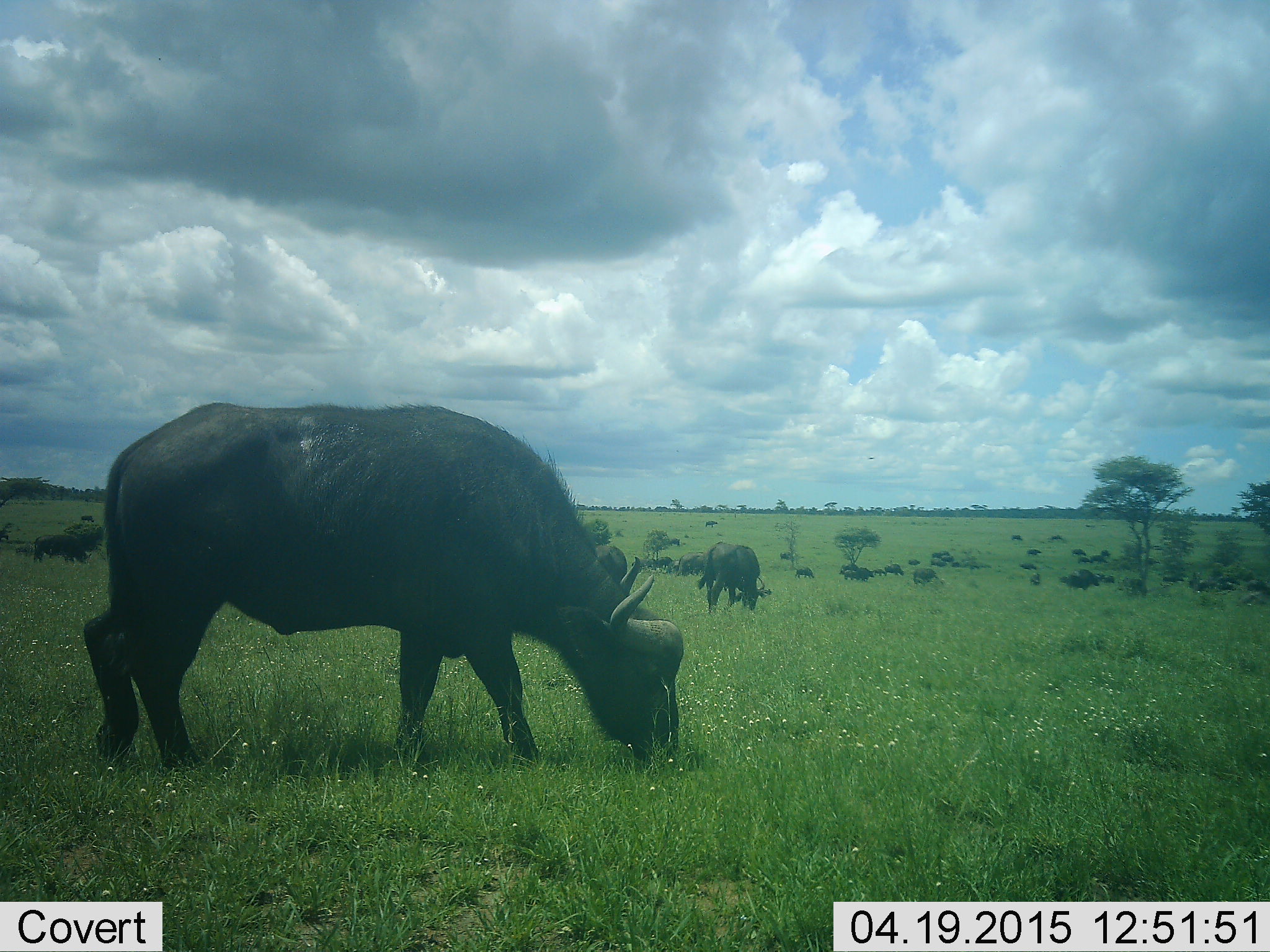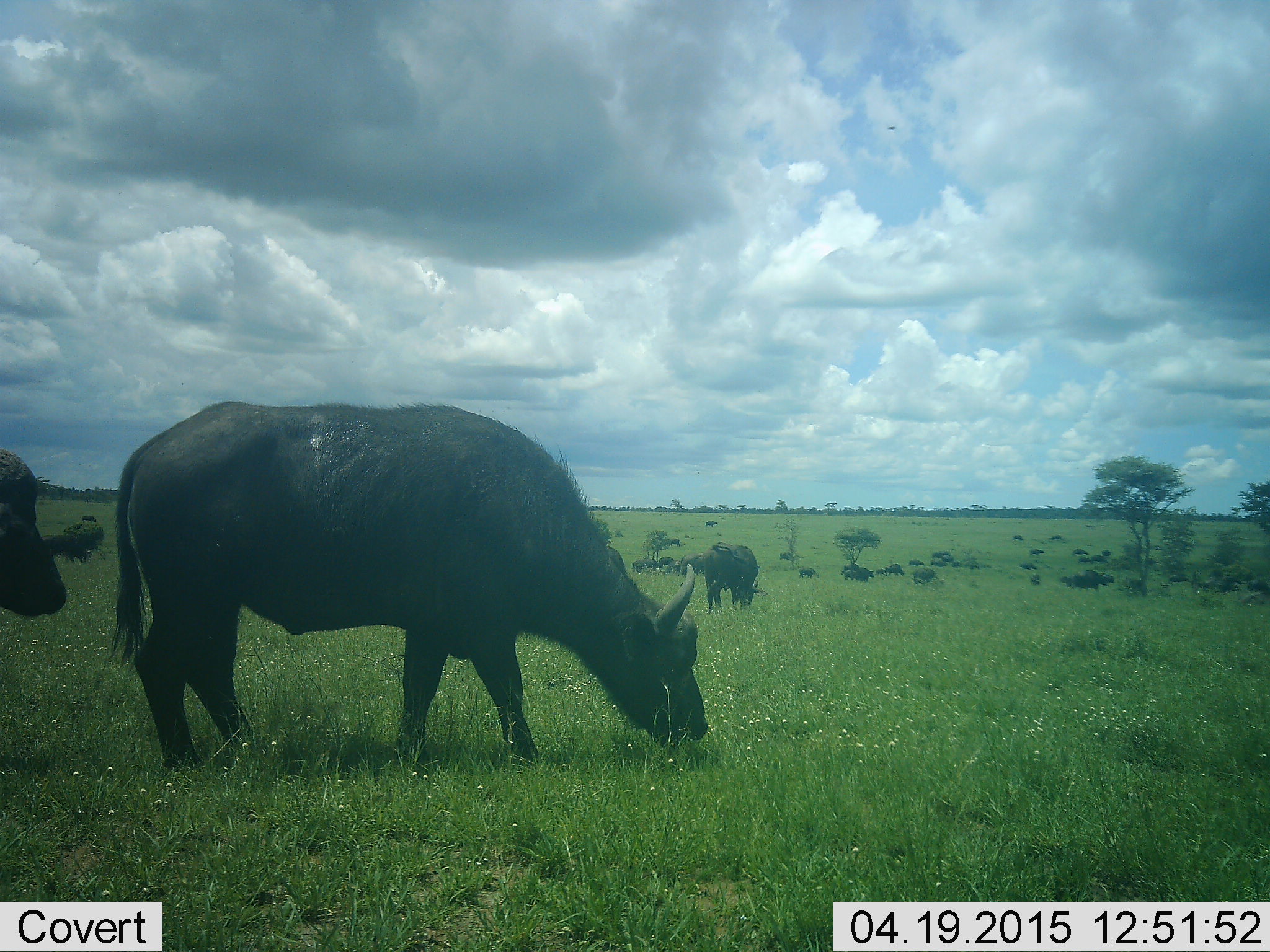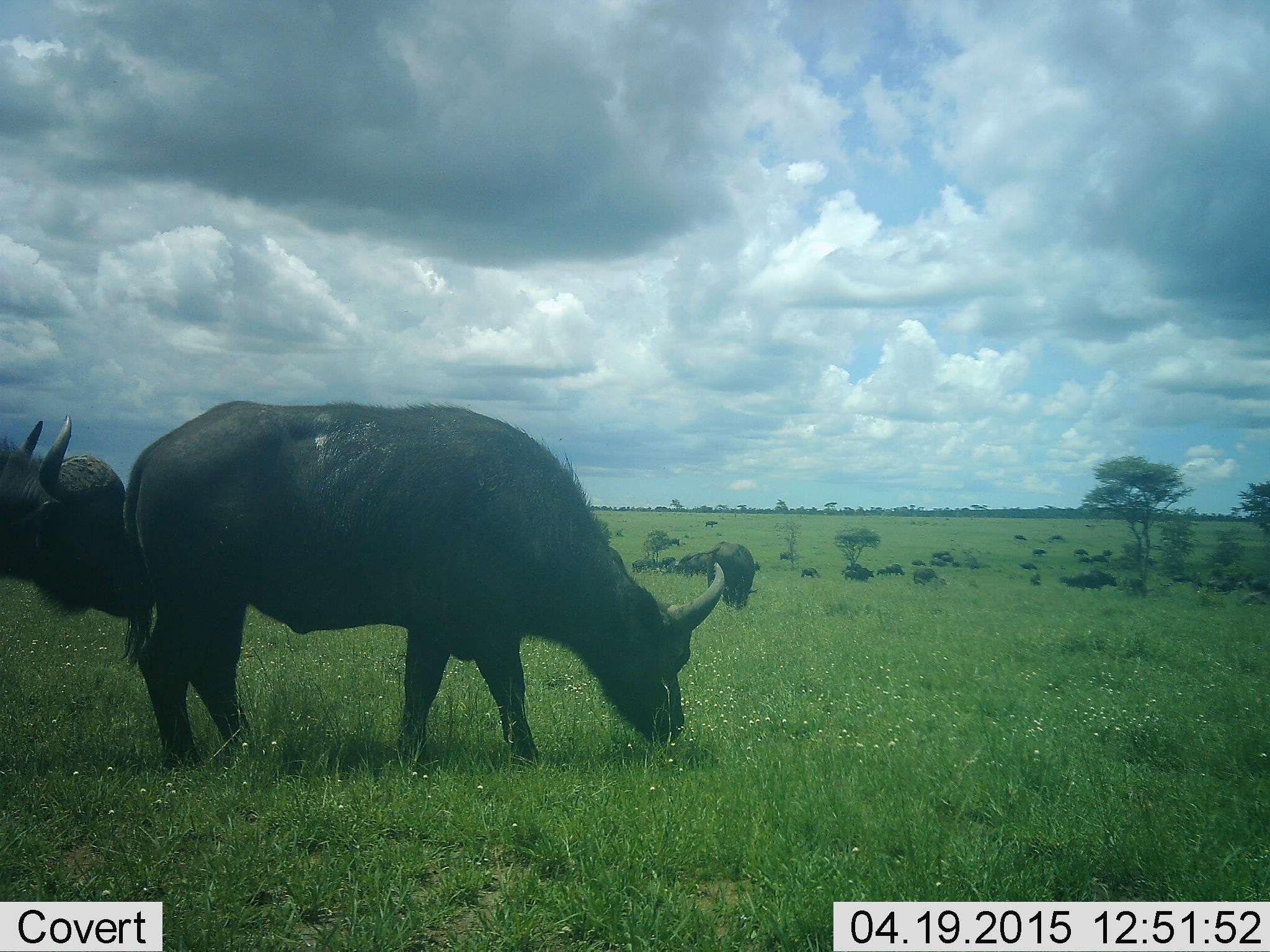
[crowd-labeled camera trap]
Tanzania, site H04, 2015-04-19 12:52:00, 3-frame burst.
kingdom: Animalia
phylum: Chordata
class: Mammalia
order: Artiodactyla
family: Bovidae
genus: Syncerus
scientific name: Syncerus caffer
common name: cape buffalo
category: buffalo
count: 11-50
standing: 64%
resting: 0%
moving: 45%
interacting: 0%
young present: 18%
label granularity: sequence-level